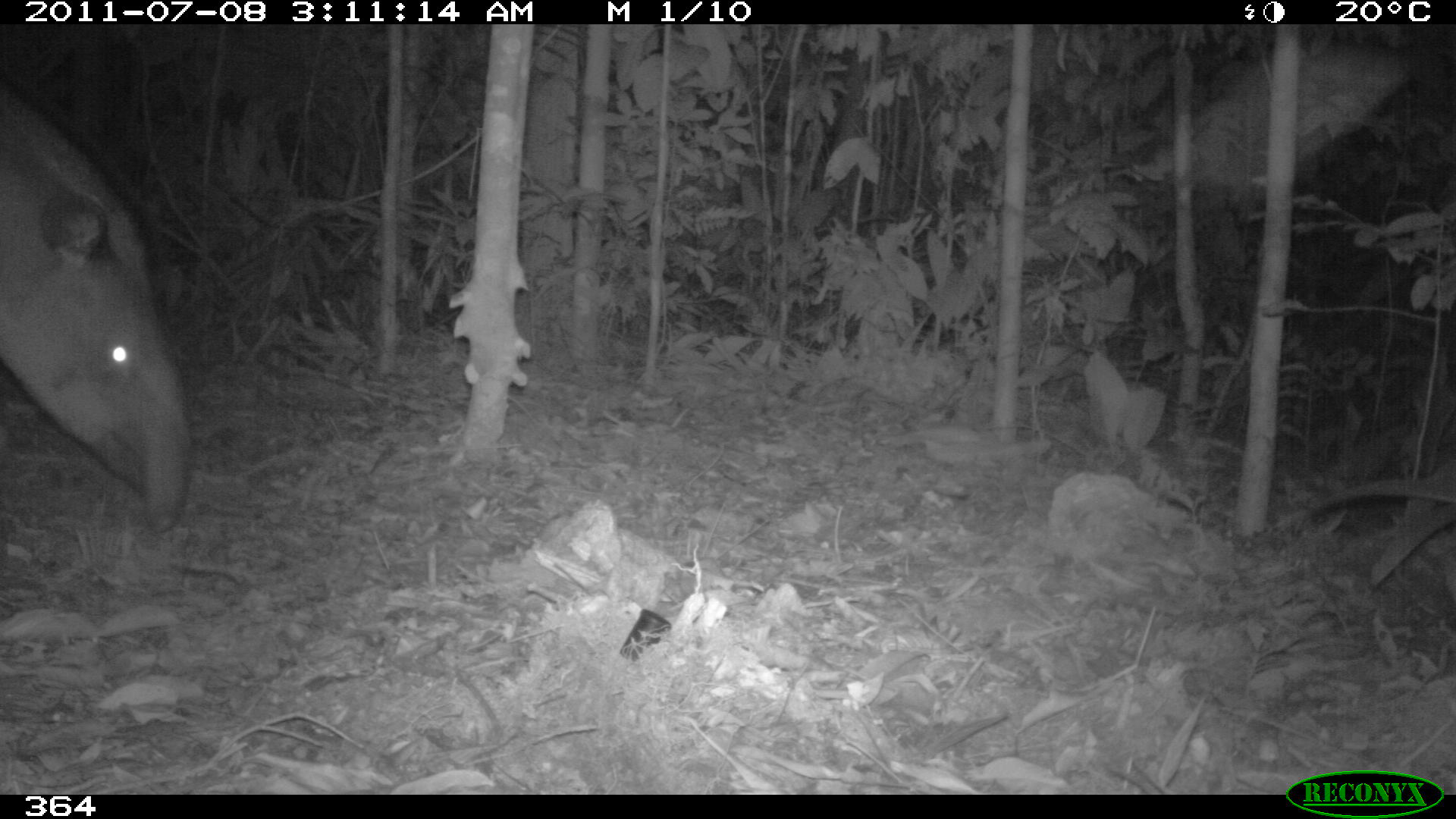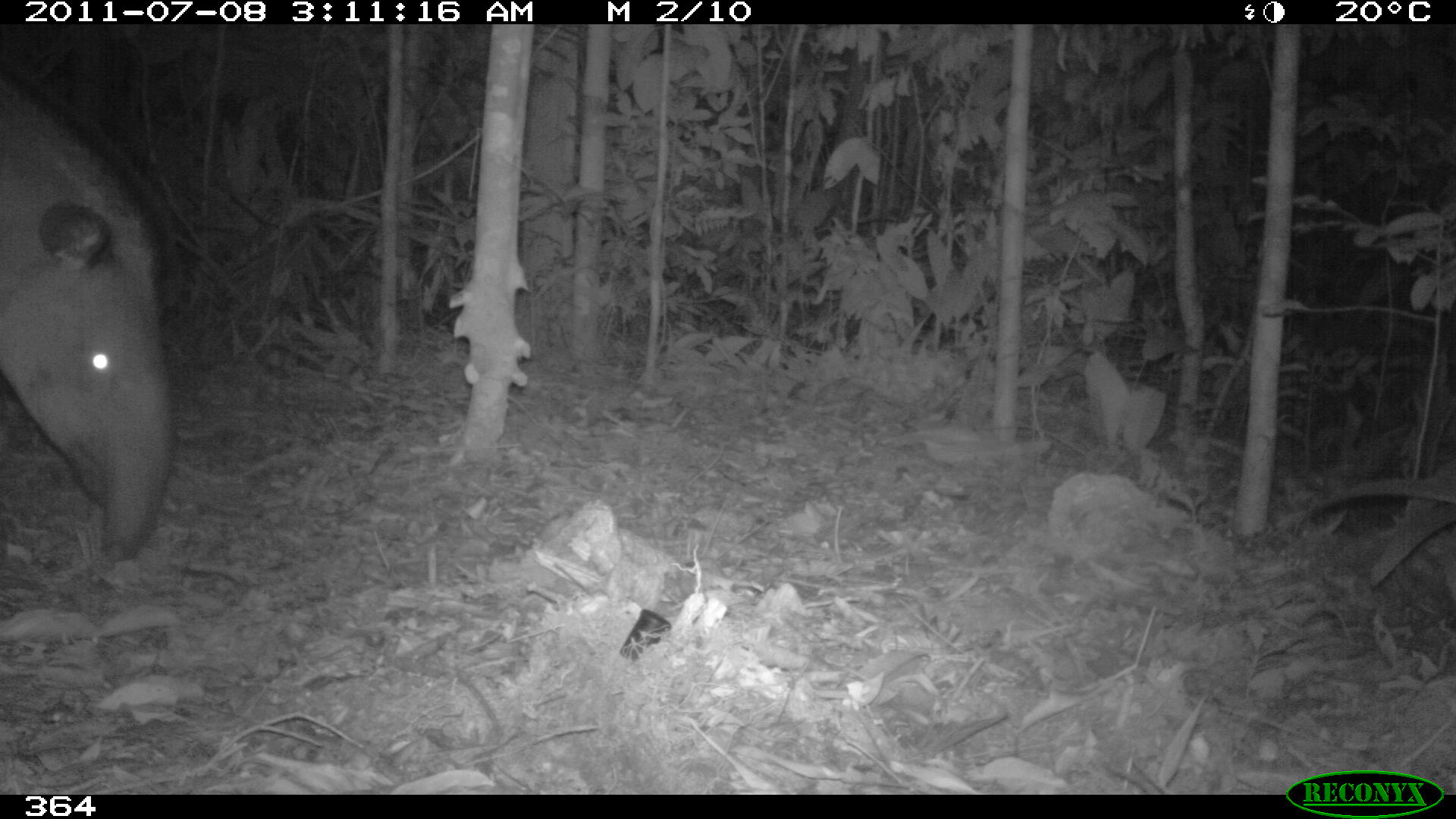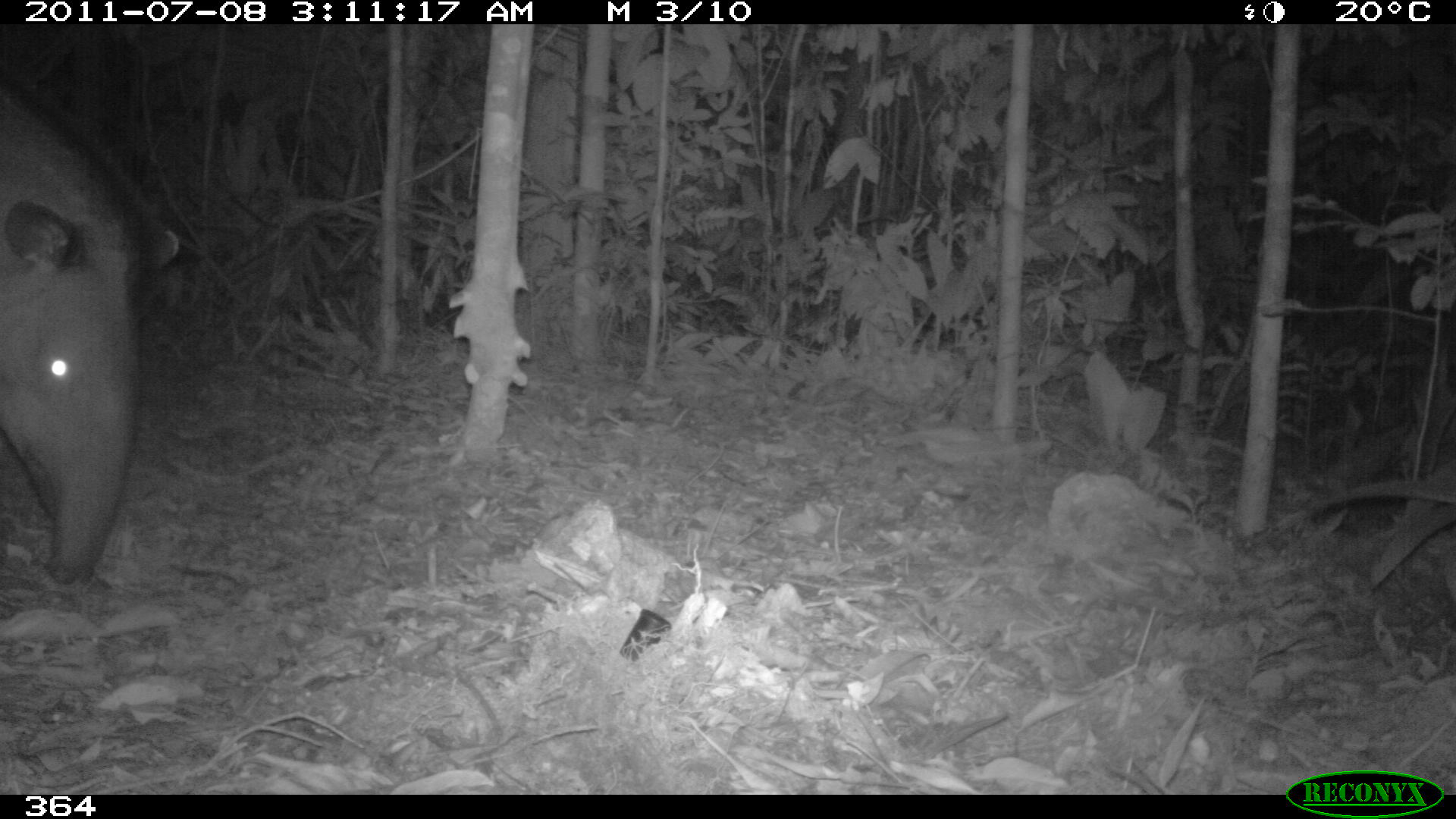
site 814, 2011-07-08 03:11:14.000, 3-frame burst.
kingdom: Animalia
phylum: Chordata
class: Mammalia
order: Perissodactyla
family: Tapiridae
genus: Tapirus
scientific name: Tapirus terrestris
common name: south american tapir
Tapirus terrestris (south american tapir).